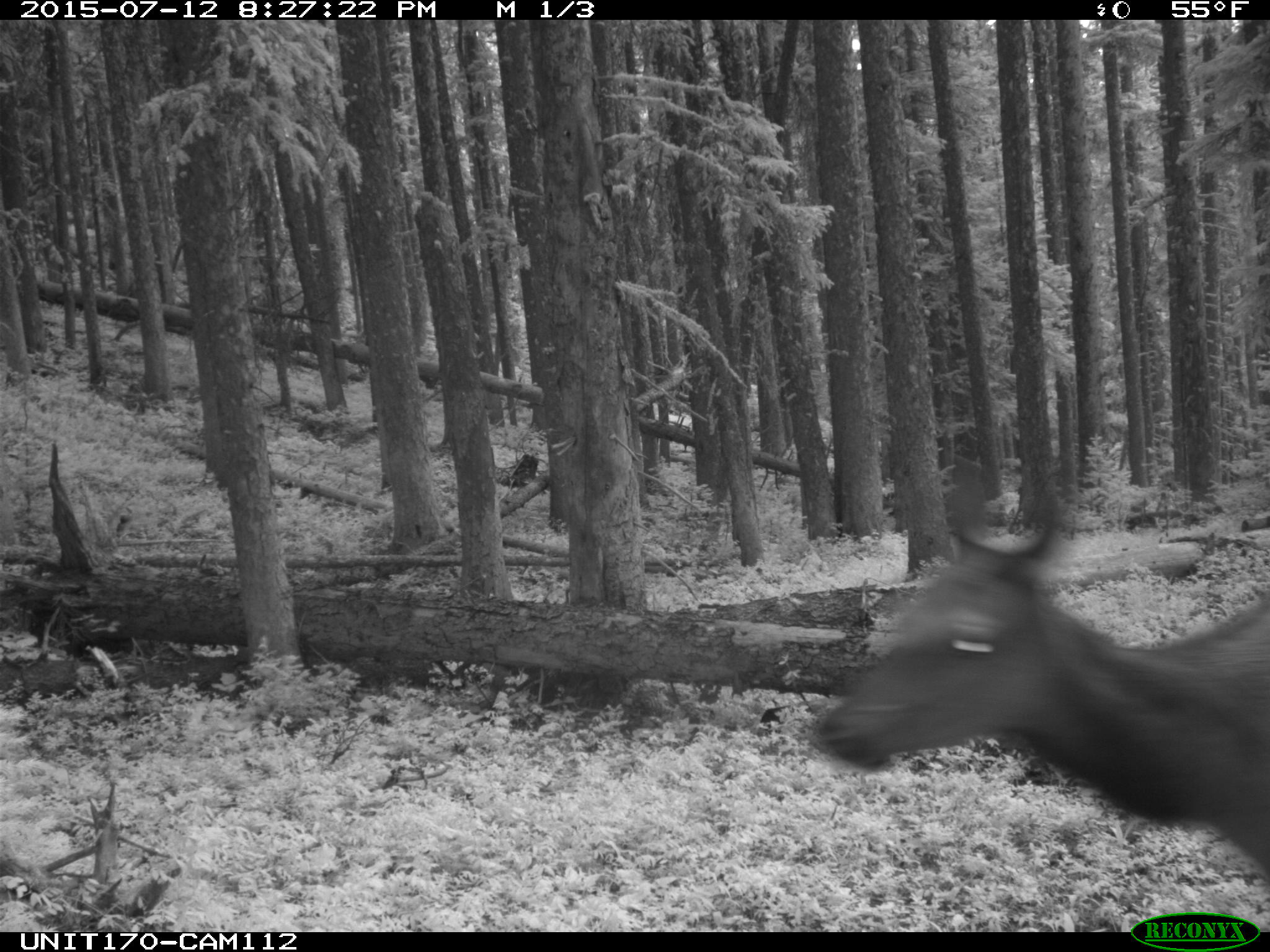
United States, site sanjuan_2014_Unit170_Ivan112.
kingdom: Animalia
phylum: Chordata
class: Mammalia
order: Artiodactyla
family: Cervidae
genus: Cervus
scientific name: Cervus elaphus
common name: red deer